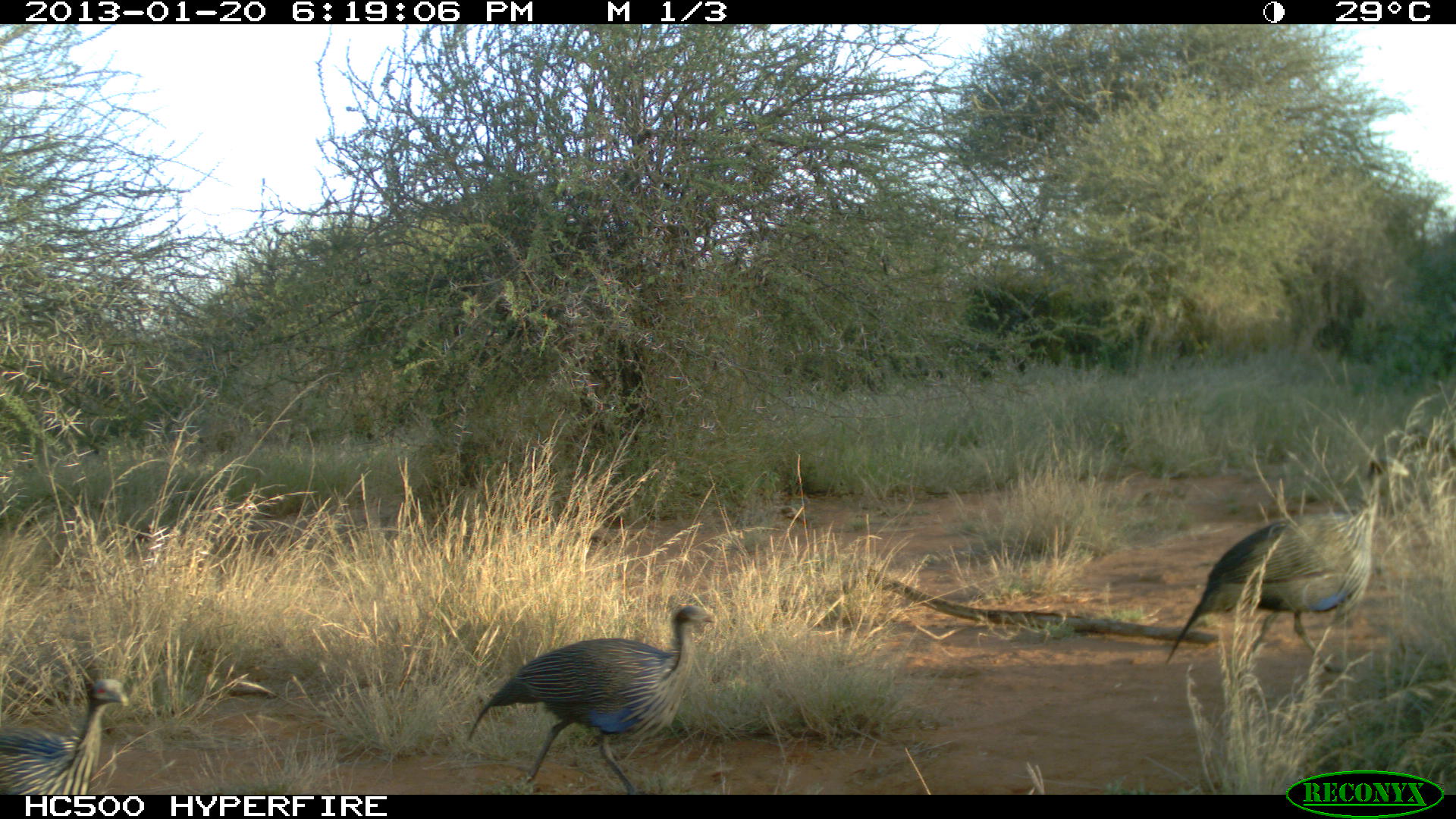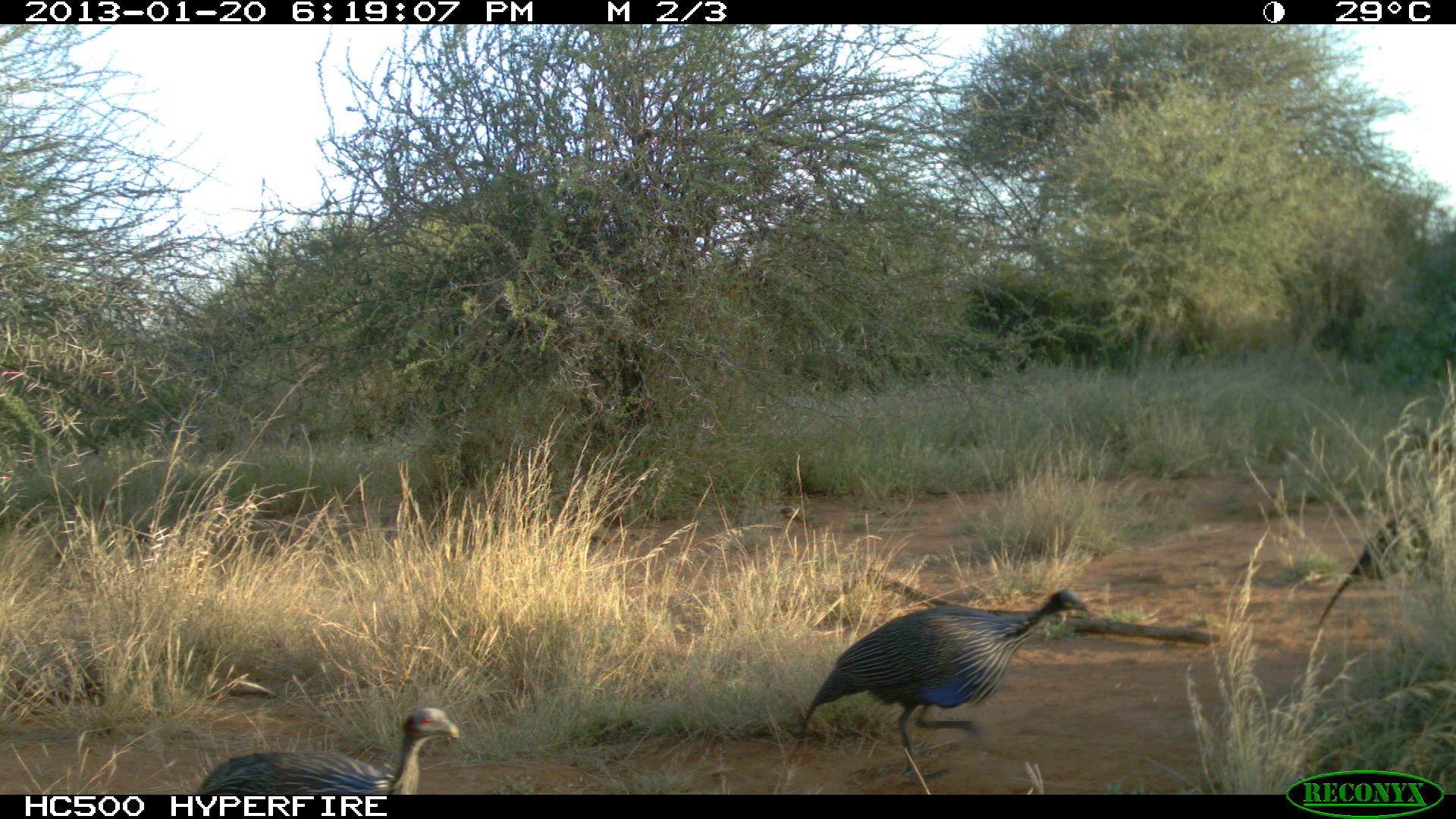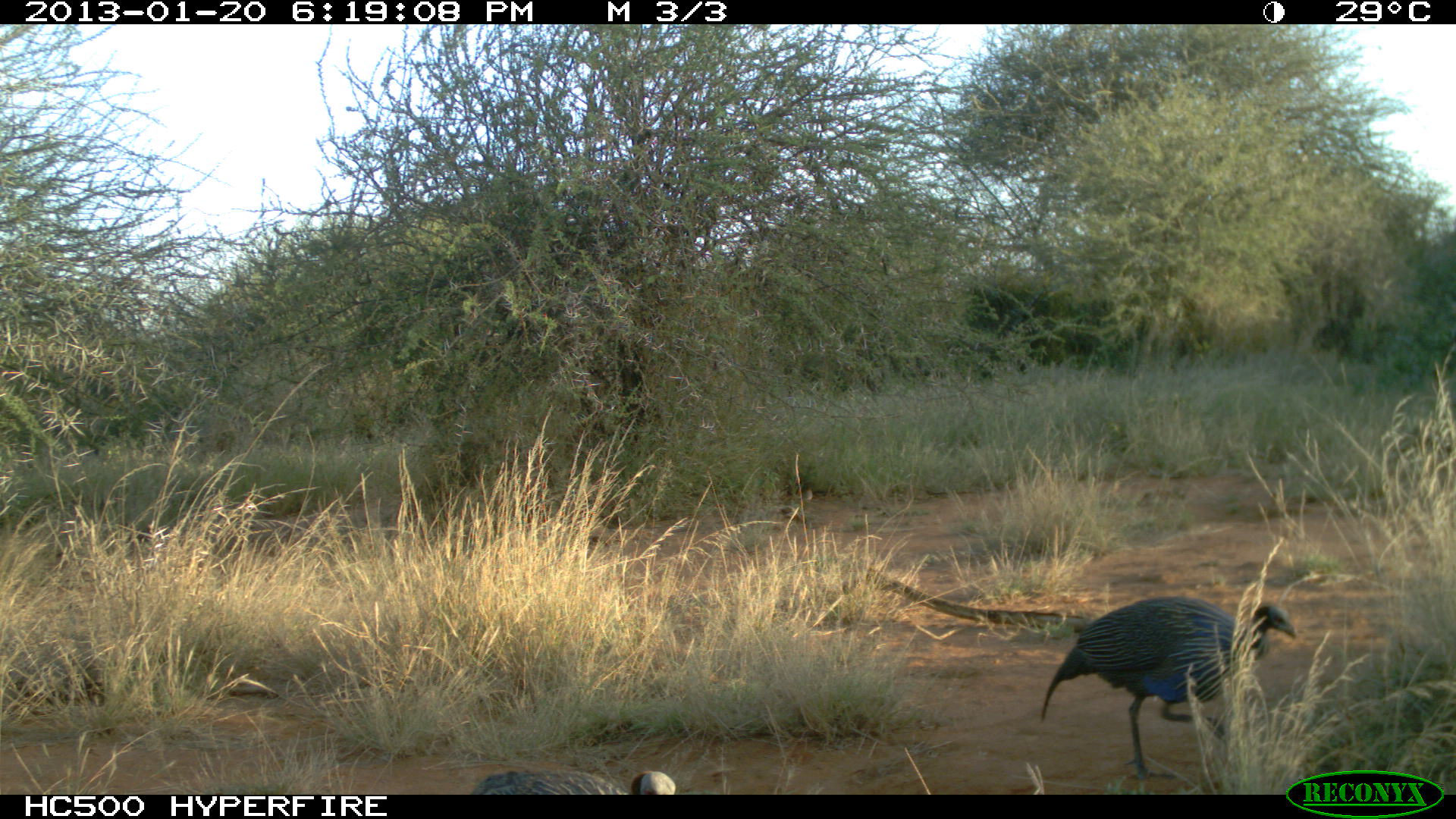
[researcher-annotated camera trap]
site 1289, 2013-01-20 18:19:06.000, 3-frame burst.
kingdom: Animalia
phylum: Chordata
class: Aves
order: Galliformes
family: Numididae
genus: Acryllium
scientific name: Acryllium vulturinum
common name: vulturine guineafowl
Acryllium vulturinum (vulturine guineafowl), count 3.